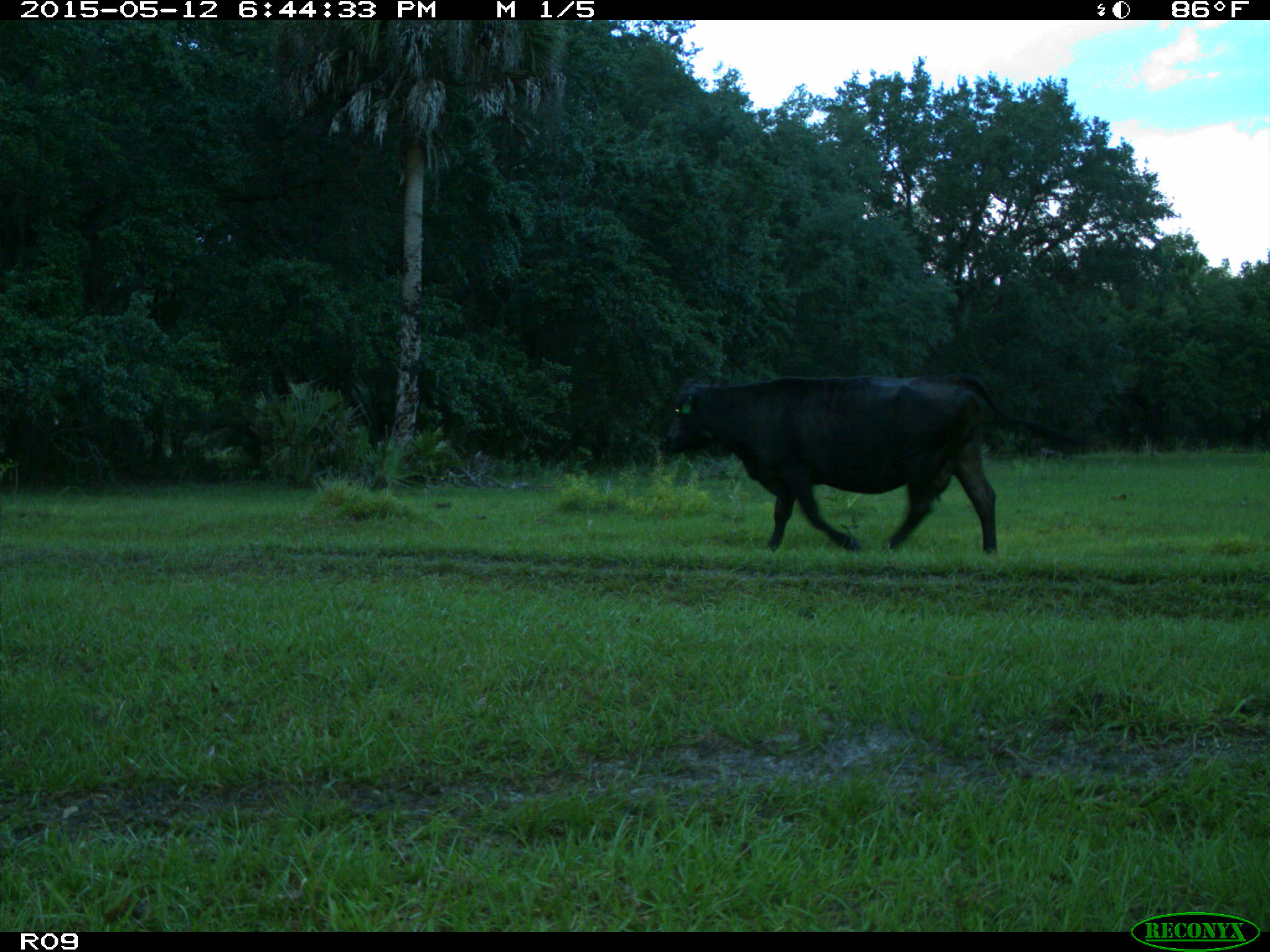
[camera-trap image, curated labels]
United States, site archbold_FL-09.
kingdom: Animalia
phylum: Chordata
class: Mammalia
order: Artiodactyla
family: Bovidae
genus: Bos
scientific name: Bos taurus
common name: domestic cow